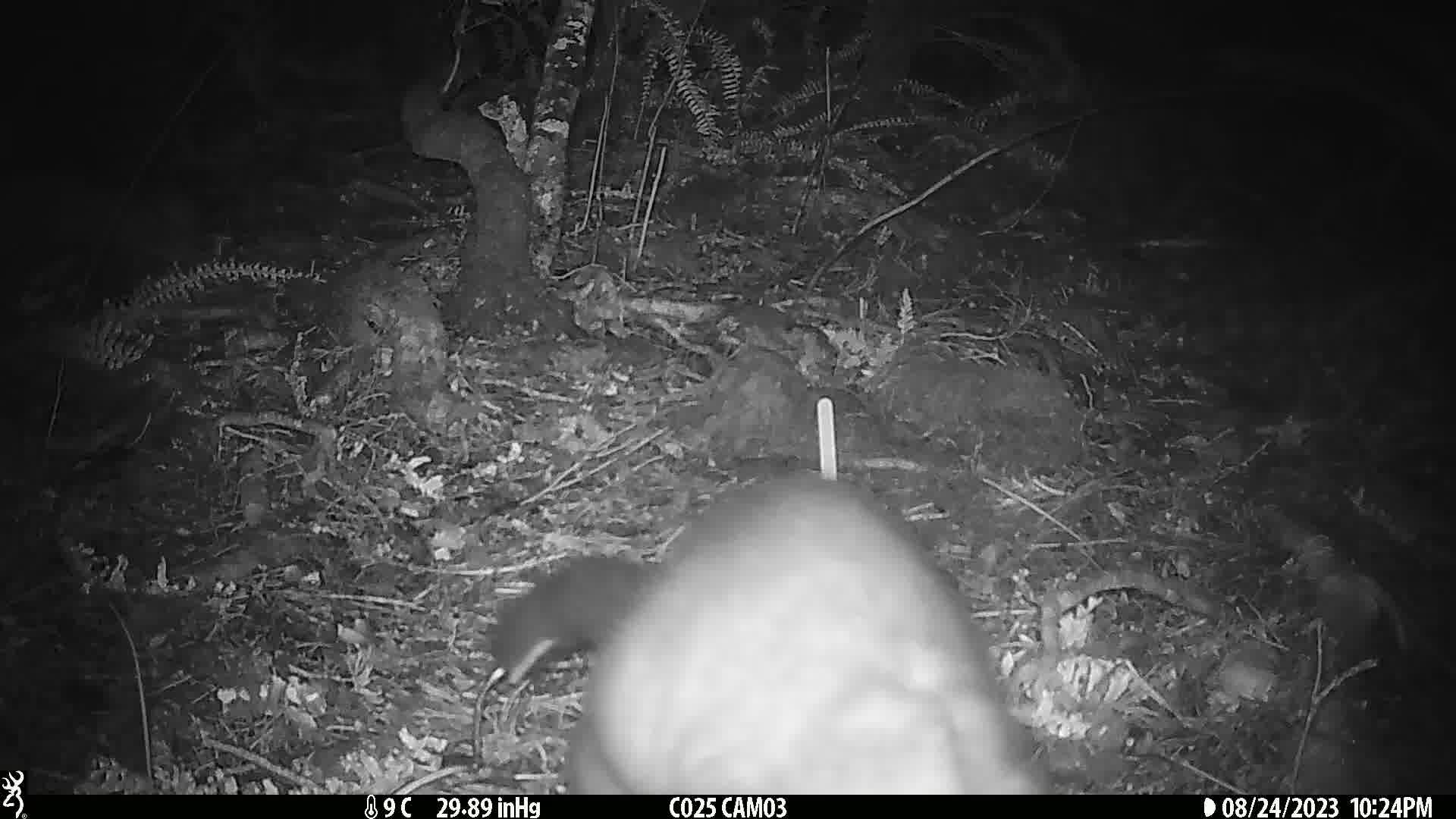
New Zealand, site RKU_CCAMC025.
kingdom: Animalia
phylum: Chordata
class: Mammalia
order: Diprotodontia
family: Phalangeridae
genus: Trichosurus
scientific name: Trichosurus vulpecula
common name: common brushtail possum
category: possum